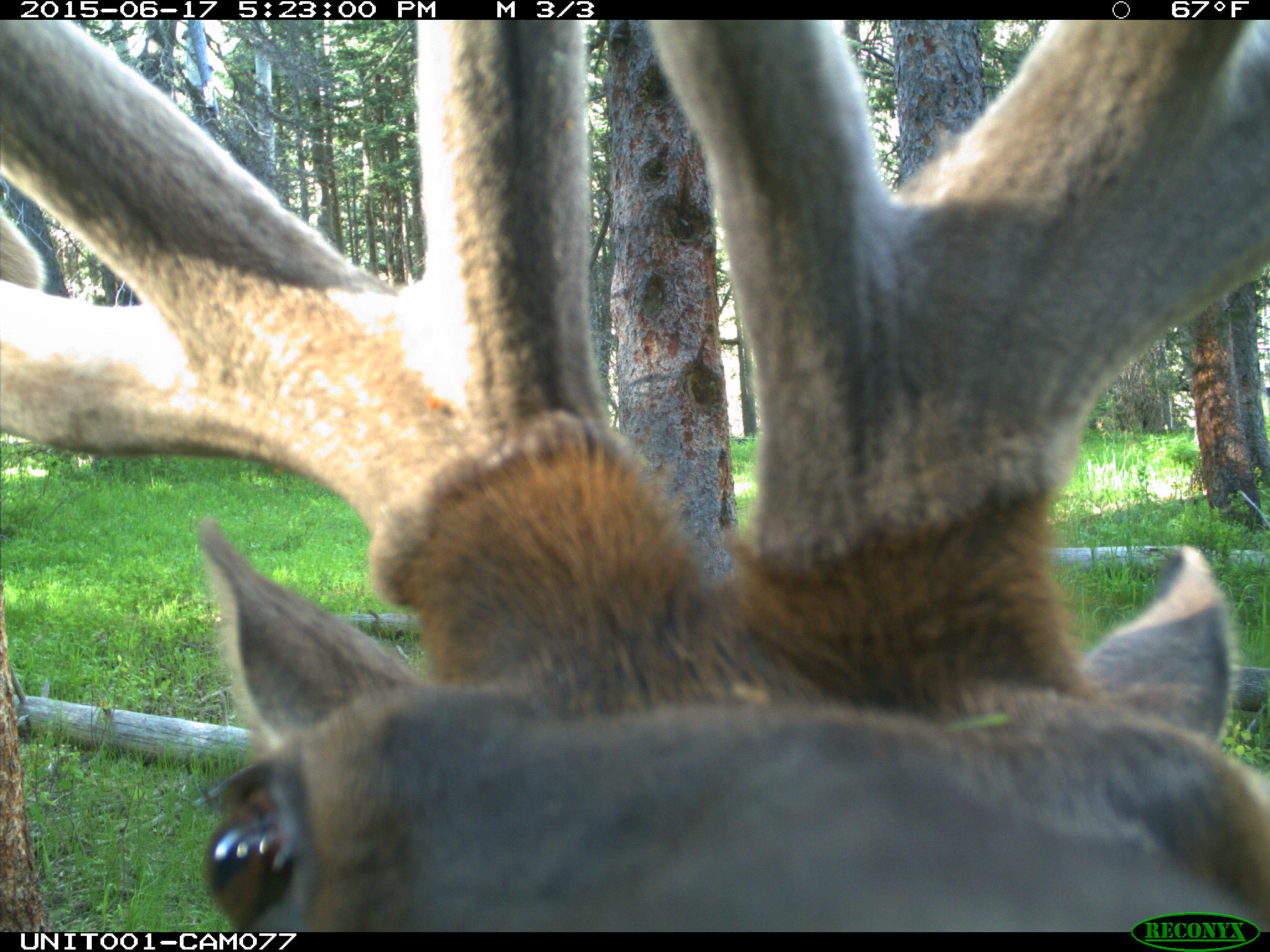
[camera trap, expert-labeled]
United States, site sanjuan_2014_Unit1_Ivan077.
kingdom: Animalia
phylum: Chordata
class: Mammalia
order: Artiodactyla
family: Cervidae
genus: Cervus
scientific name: Cervus elaphus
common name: red deer